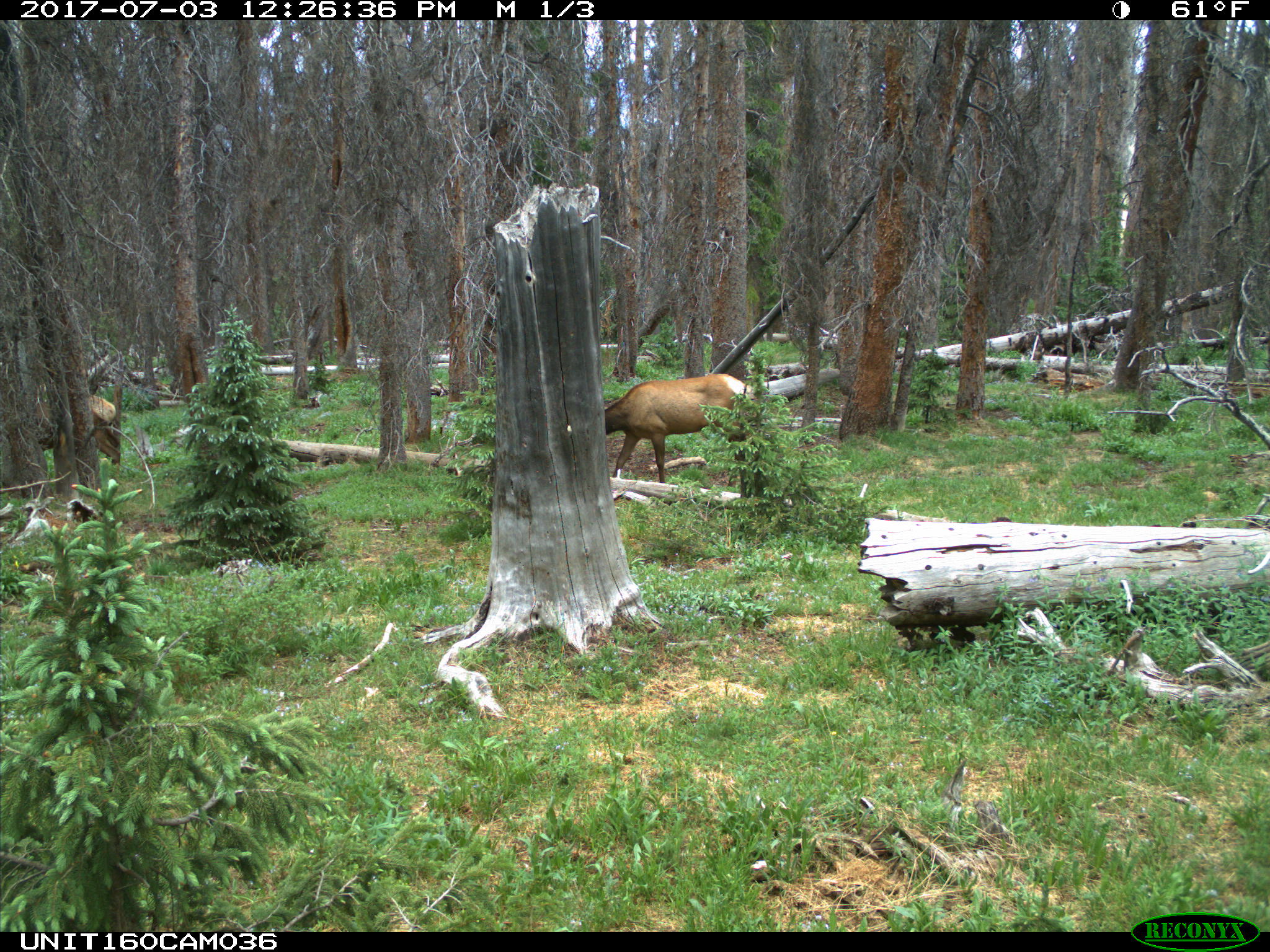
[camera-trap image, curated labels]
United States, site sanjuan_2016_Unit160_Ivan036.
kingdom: Animalia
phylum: Chordata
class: Mammalia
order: Artiodactyla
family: Cervidae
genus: Cervus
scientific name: Cervus elaphus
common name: red deer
Cervus elaphus (red deer).